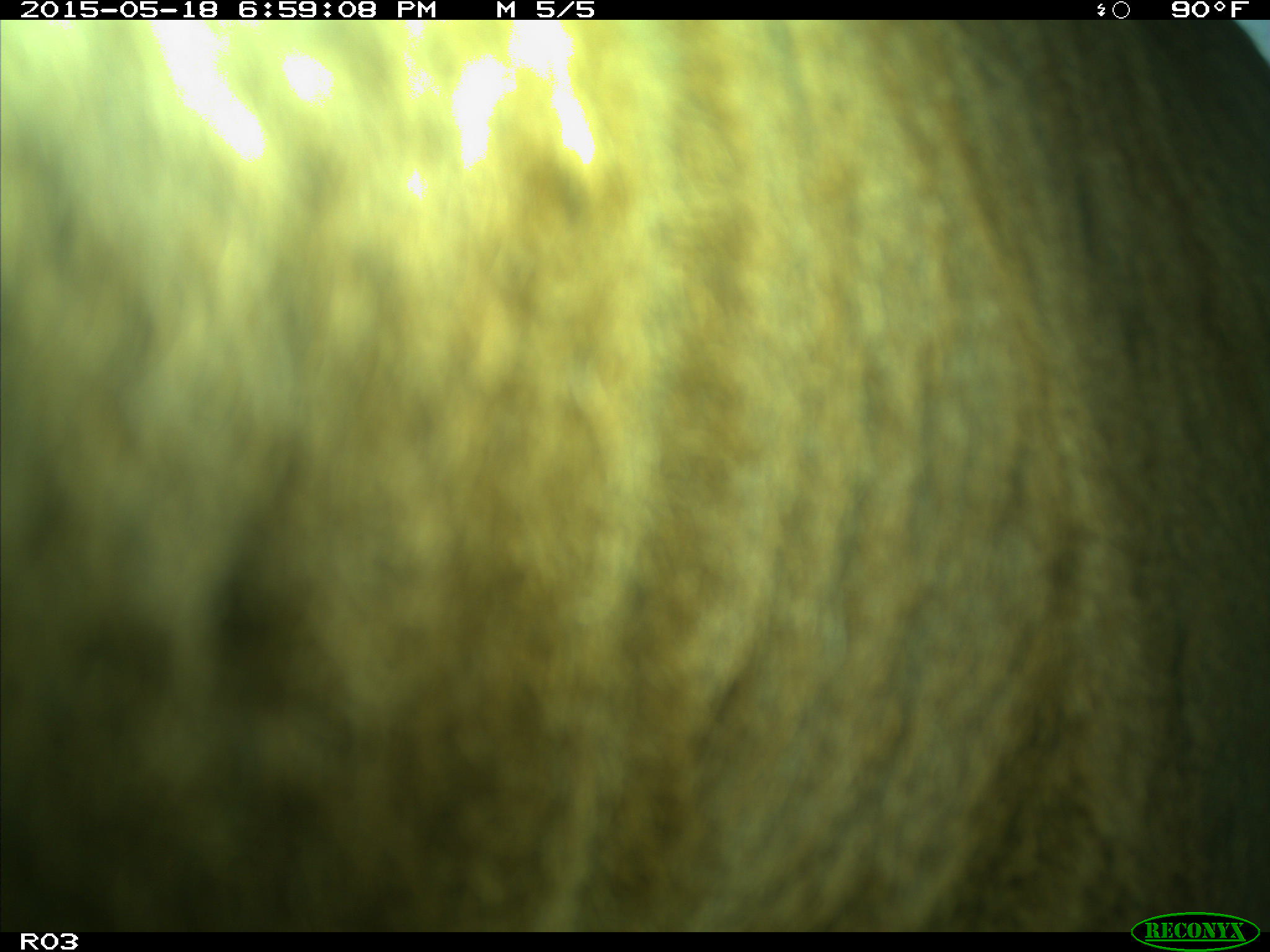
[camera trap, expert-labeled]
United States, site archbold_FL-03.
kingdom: Animalia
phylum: Chordata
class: Mammalia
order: Artiodactyla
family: Bovidae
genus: Bos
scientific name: Bos taurus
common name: domestic cow